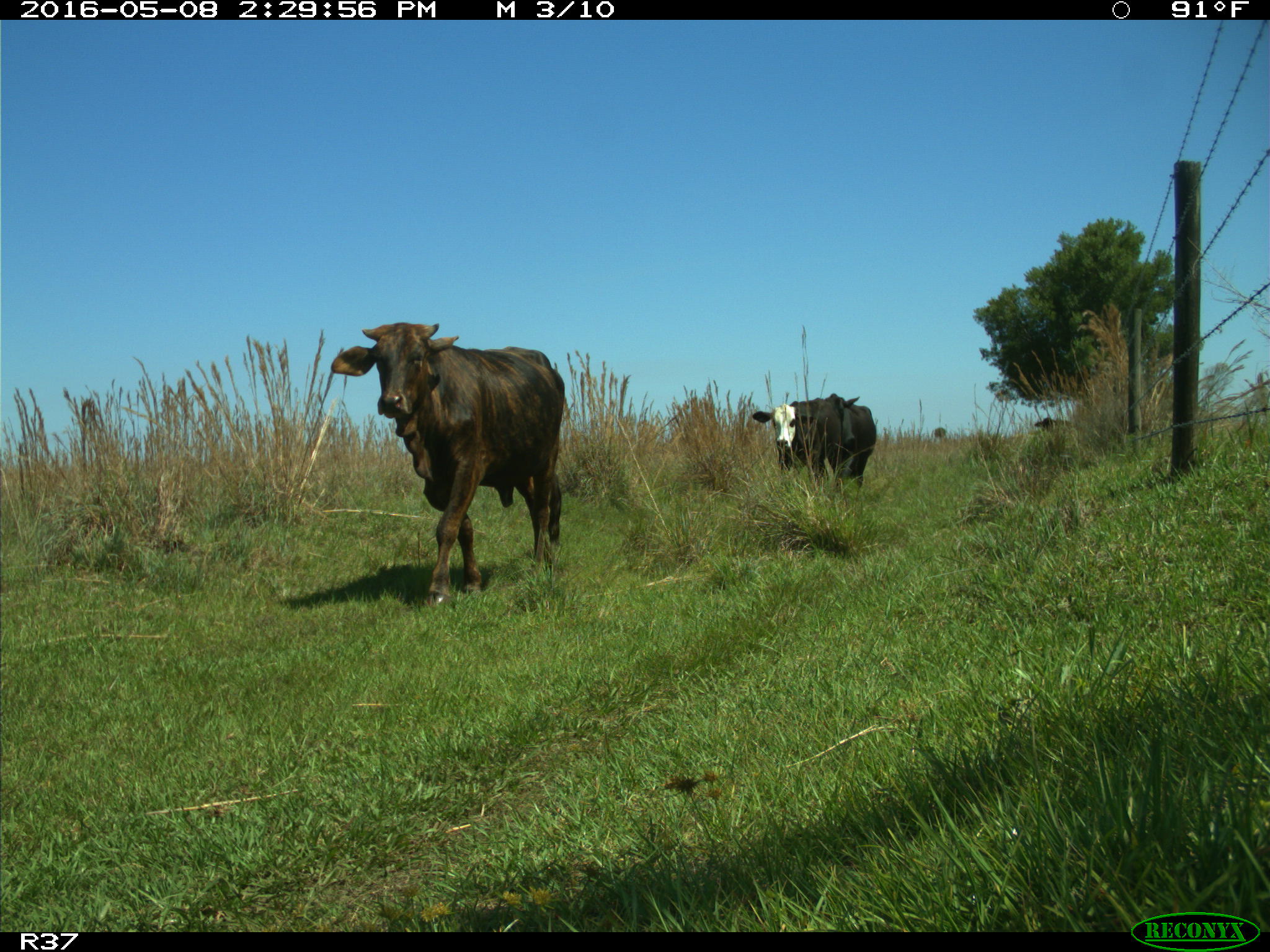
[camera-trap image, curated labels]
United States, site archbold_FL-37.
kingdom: Animalia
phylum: Chordata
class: Mammalia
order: Artiodactyla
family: Bovidae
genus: Bos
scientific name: Bos taurus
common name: domestic cow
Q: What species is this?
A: Bos taurus (domestic cow).